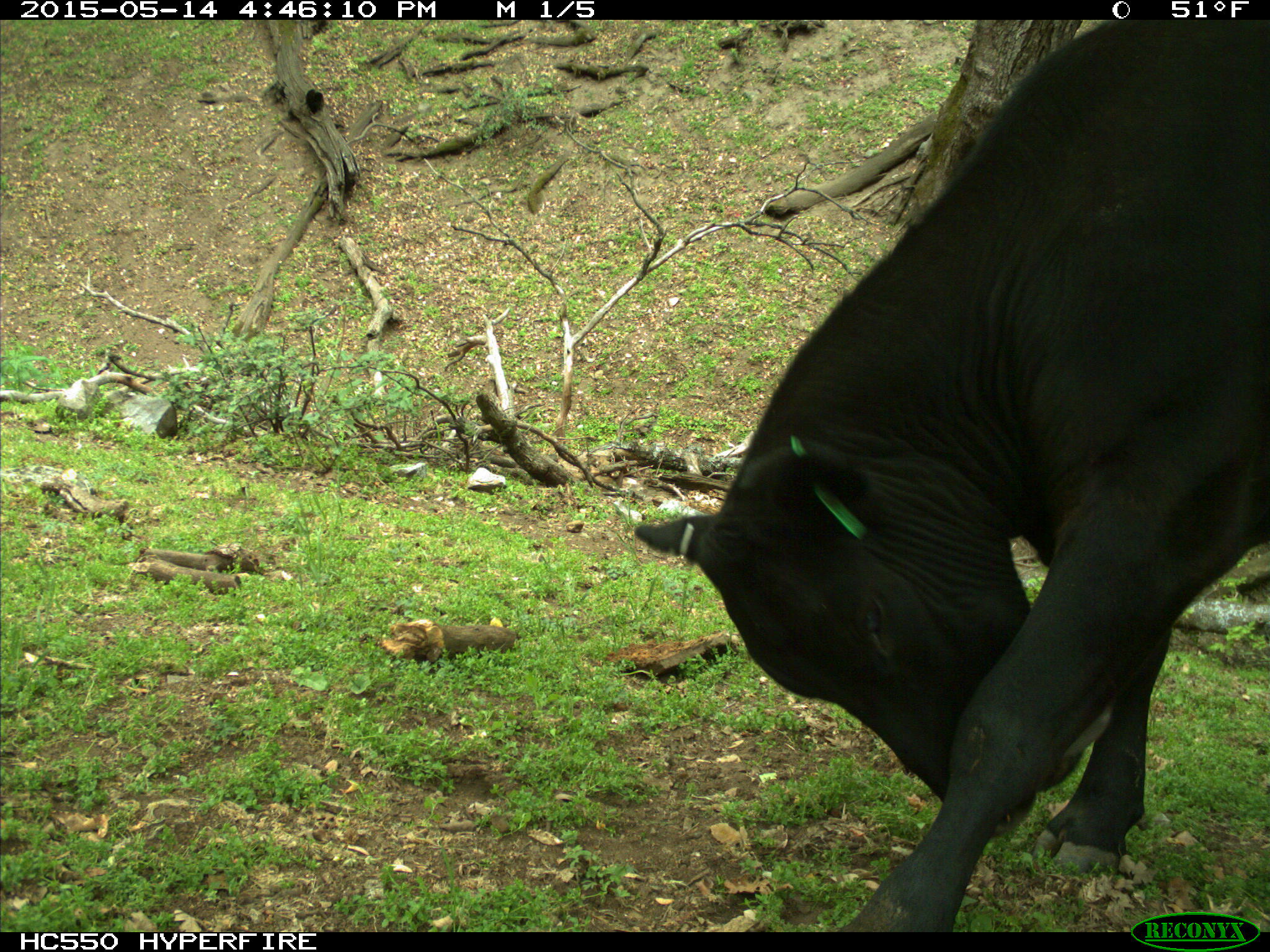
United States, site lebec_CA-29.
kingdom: Animalia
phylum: Chordata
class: Mammalia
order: Artiodactyla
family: Bovidae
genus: Bos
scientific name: Bos taurus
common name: domestic cow